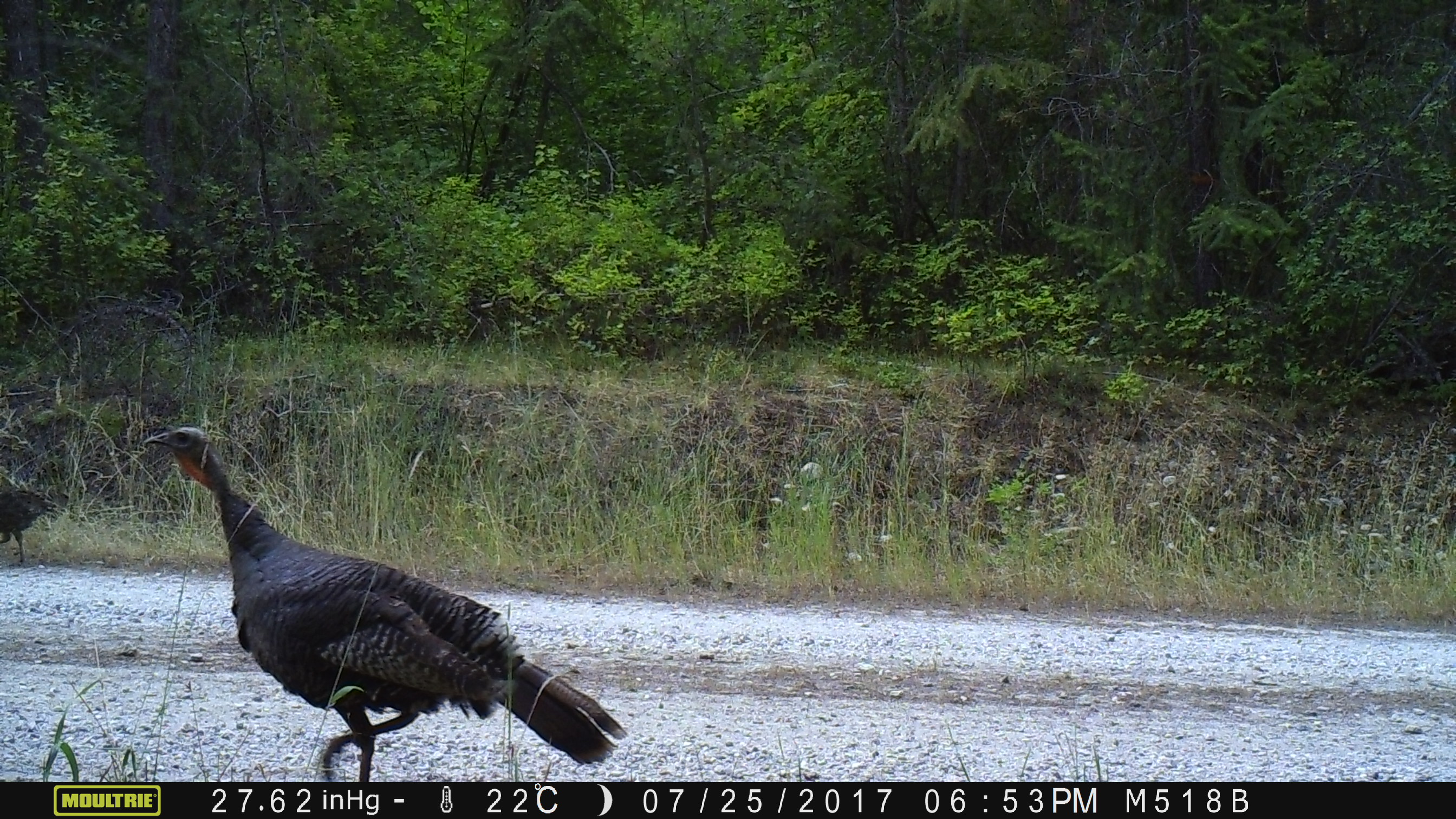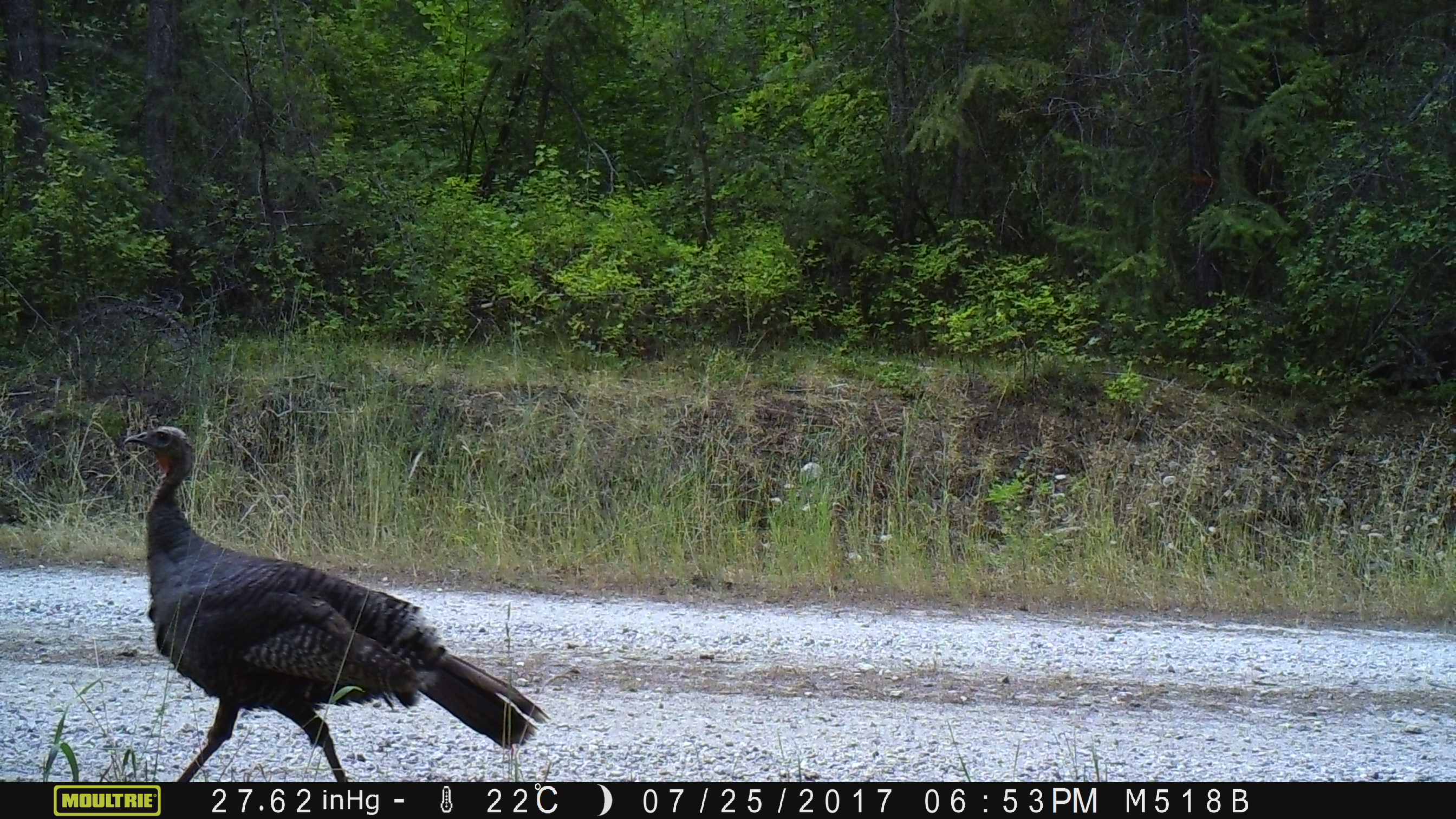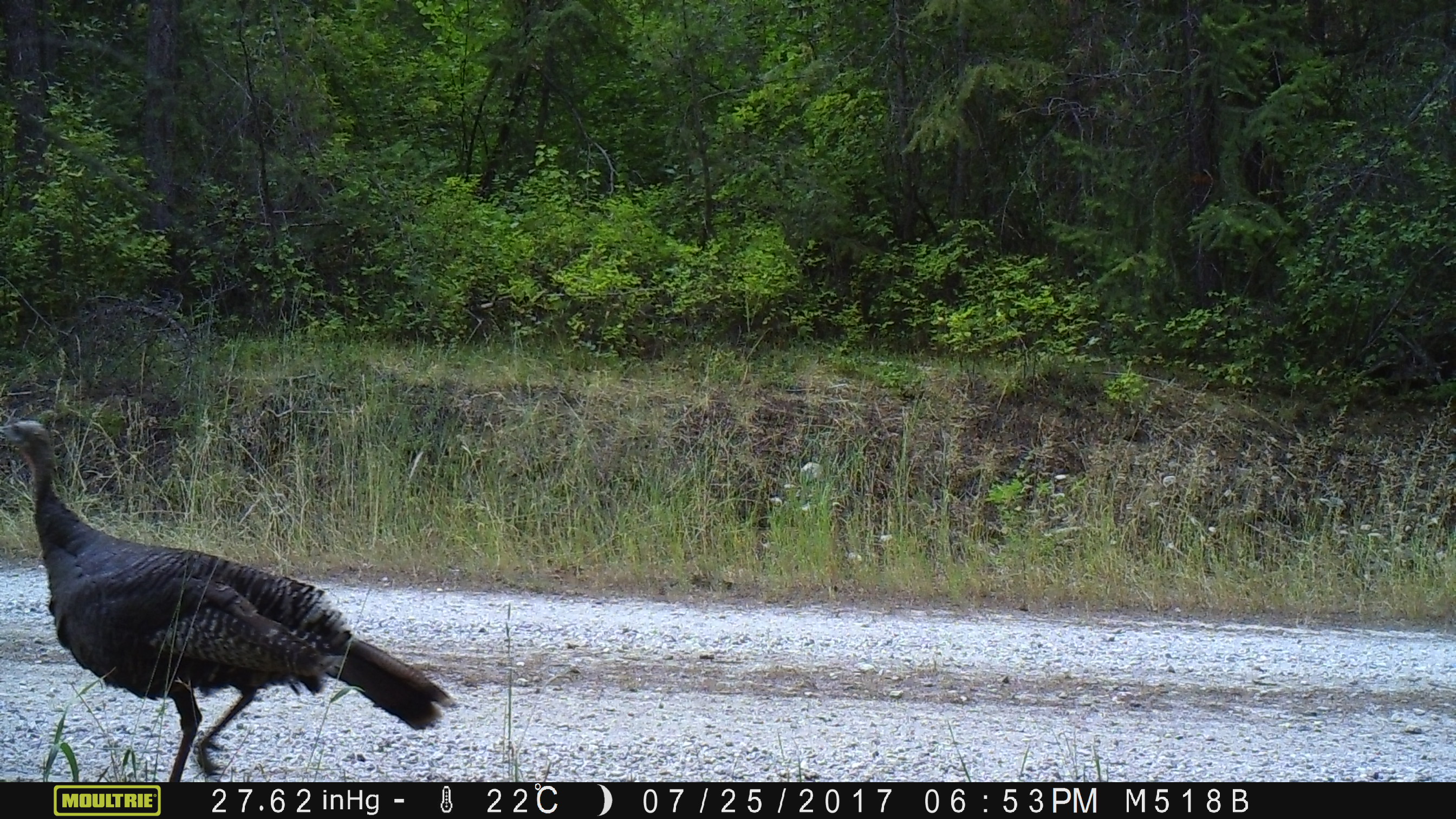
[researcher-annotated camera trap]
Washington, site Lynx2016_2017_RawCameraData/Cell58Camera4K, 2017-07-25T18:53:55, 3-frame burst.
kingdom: Animalia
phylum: Chordata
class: Aves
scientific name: Aves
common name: birds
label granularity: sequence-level